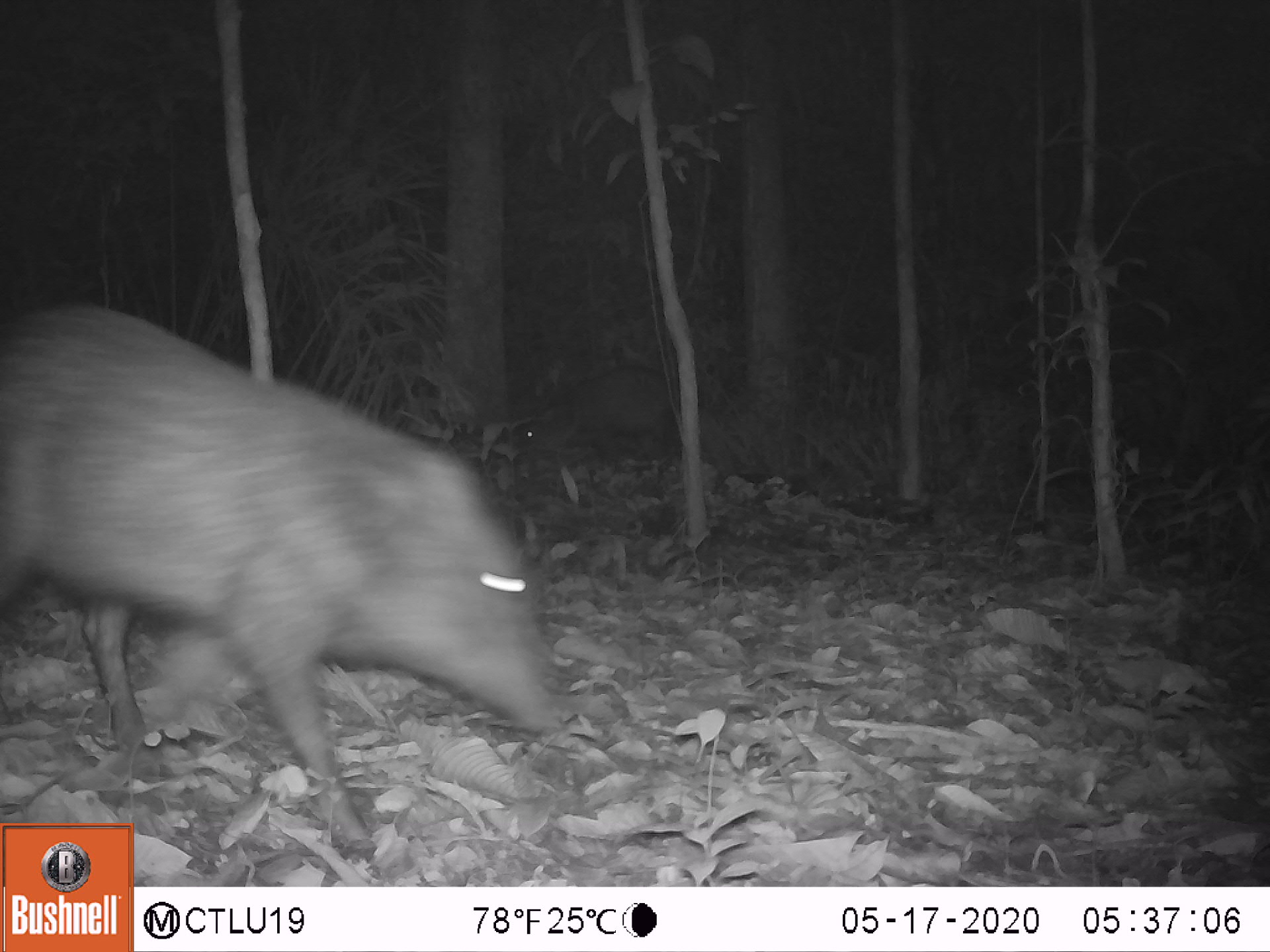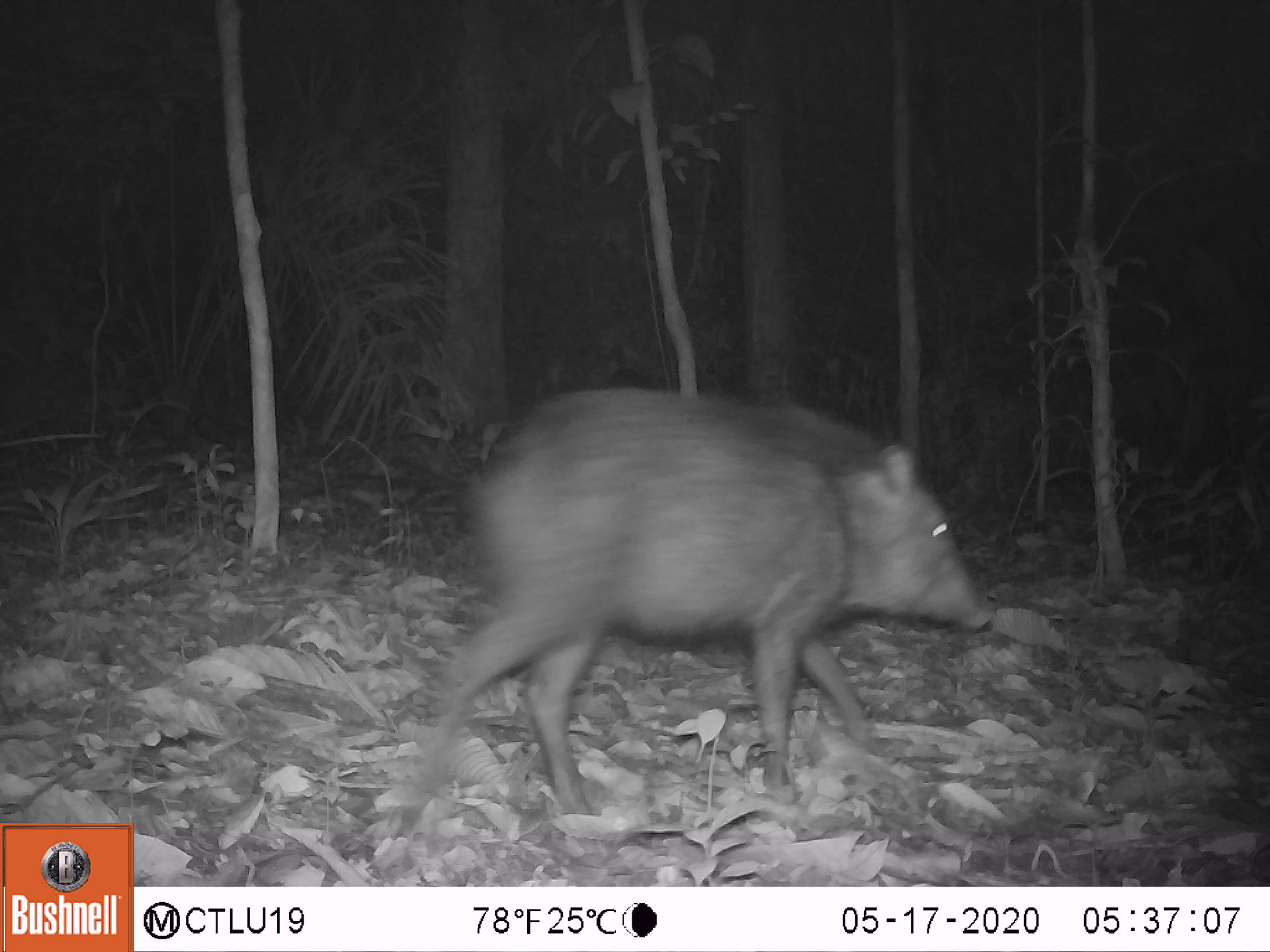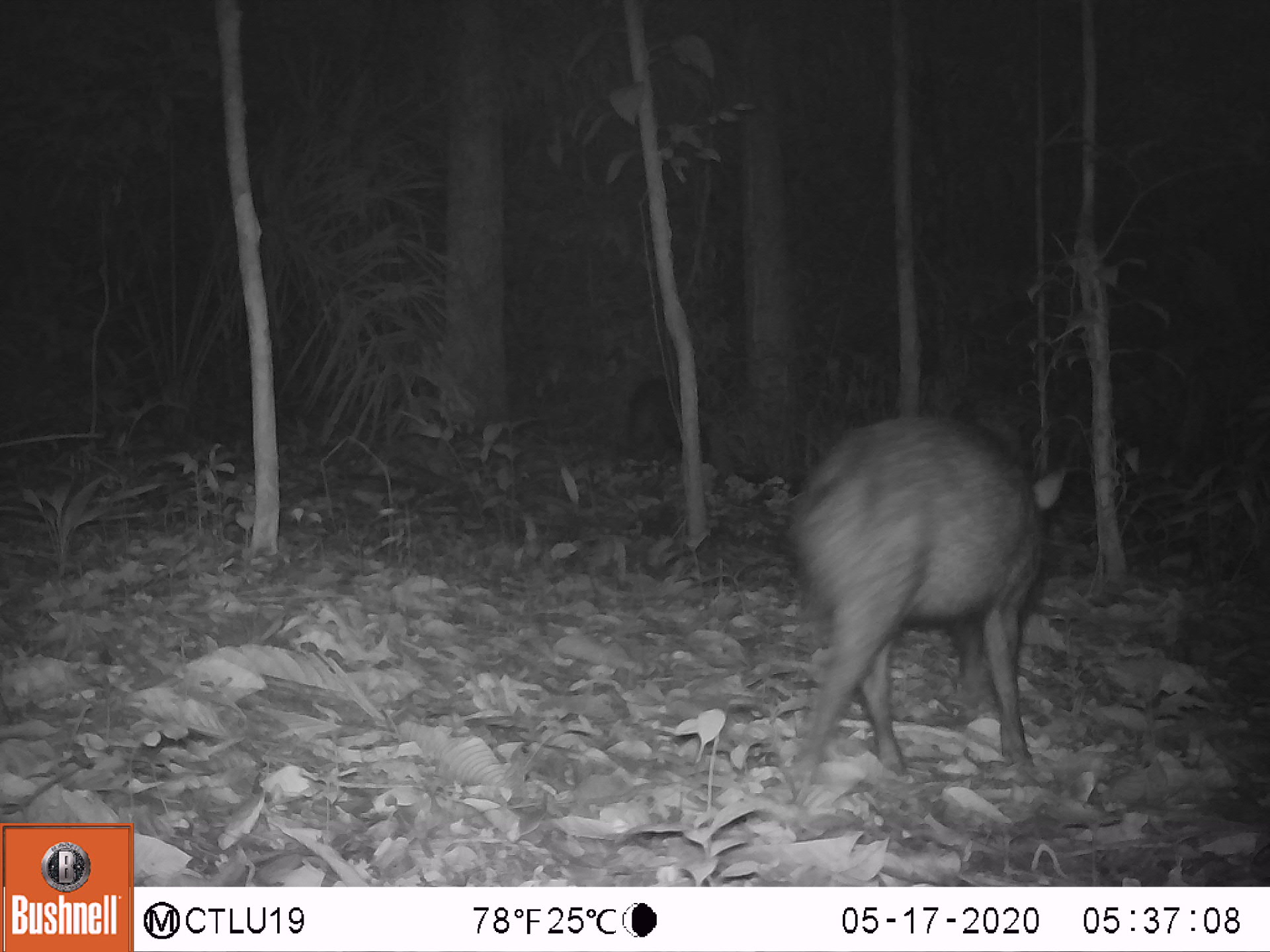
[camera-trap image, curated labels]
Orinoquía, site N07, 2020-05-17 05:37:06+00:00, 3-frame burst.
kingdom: Animalia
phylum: Chordata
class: Mammalia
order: Artiodactyla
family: Tayassuidae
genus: Pecari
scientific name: Pecari tajacu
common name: collared peccary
Collared peccary (Pecari tajacu).